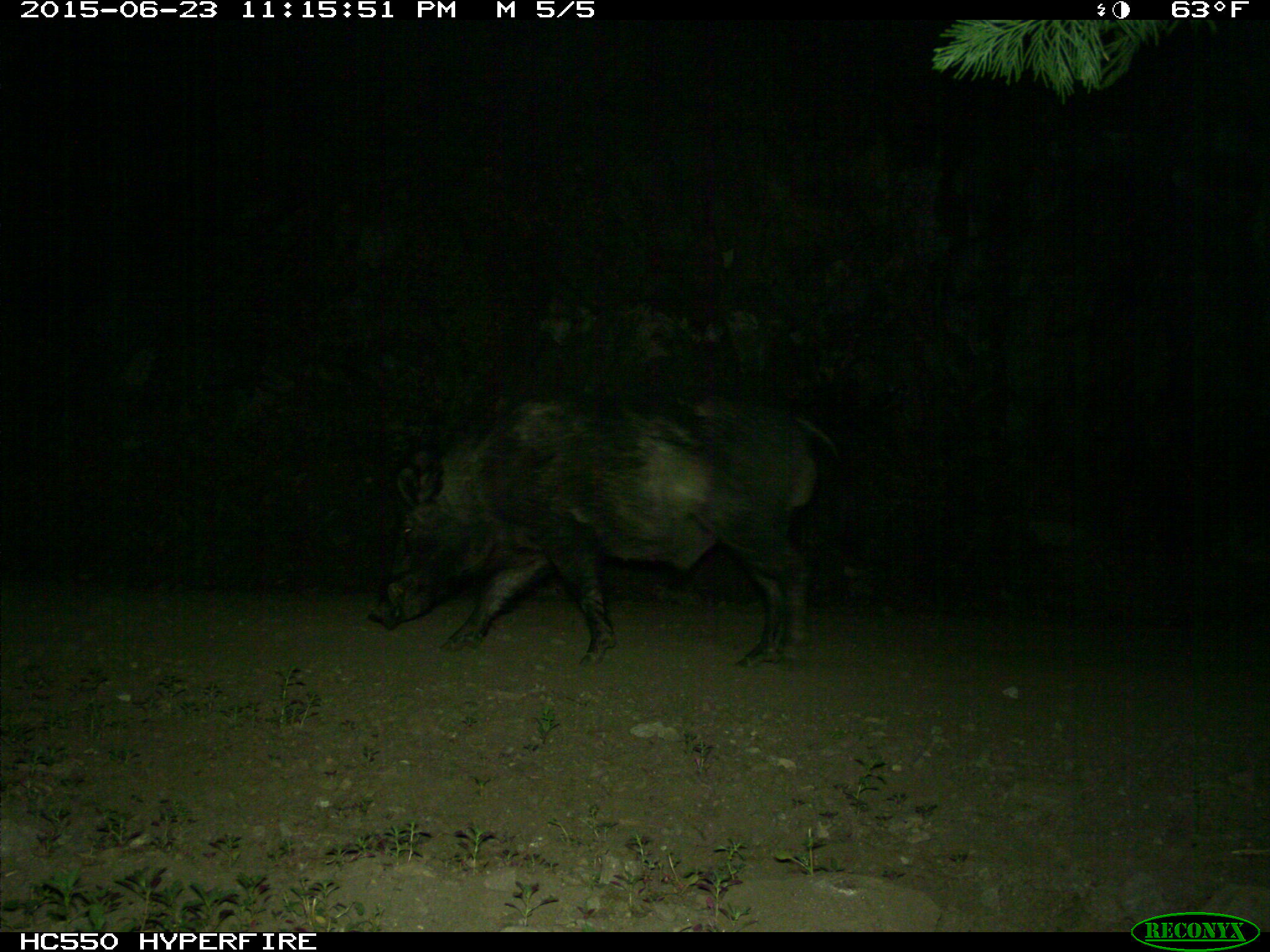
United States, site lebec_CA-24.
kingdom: Animalia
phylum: Chordata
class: Mammalia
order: Artiodactyla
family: Suidae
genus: Sus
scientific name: Sus scrofa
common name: wild boar